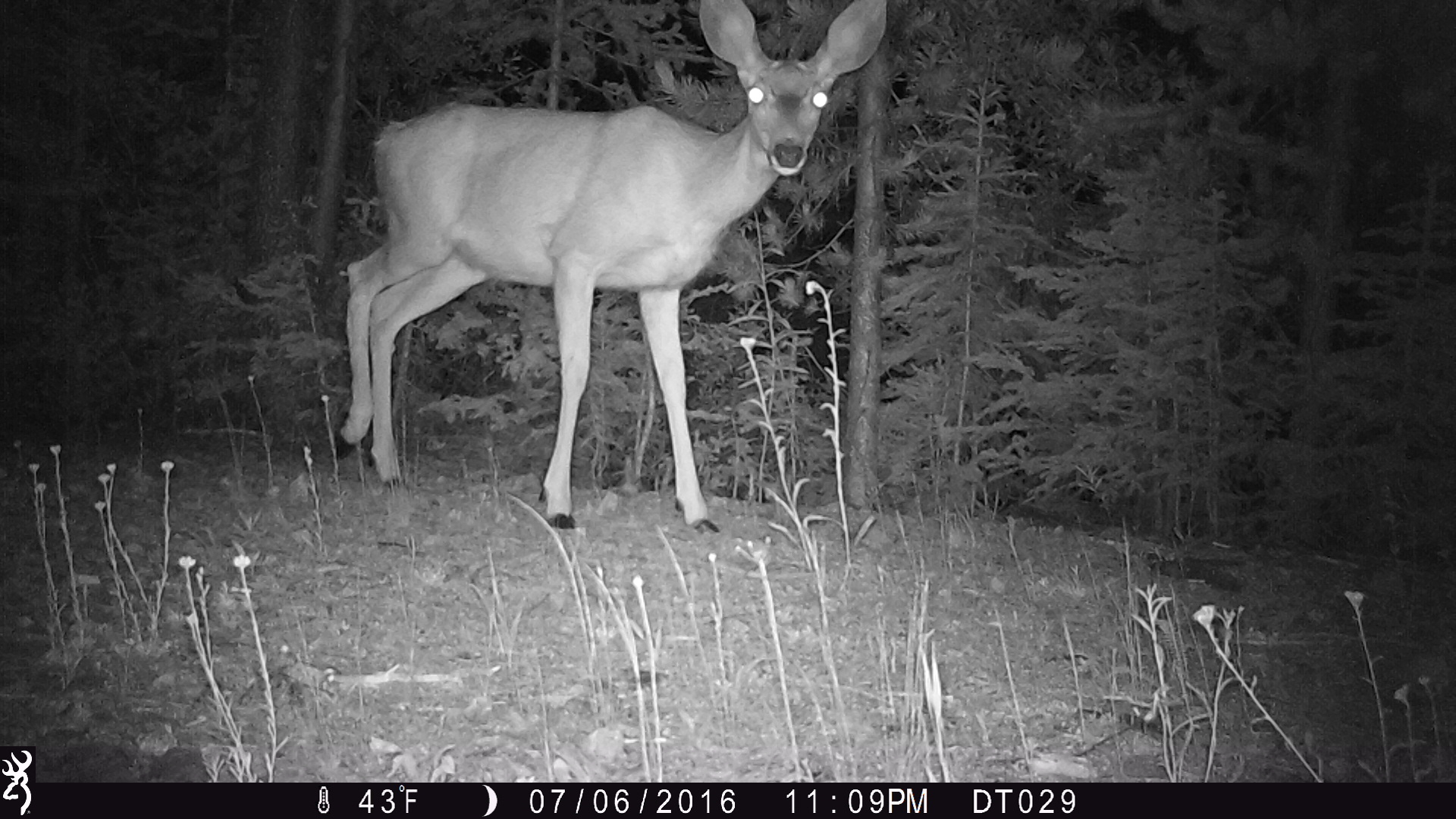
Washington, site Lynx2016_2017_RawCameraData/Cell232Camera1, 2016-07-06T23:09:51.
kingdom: Animalia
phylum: Chordata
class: Mammalia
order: Artiodactyla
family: Cervidae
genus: Odocoileus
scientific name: Odocoileus hemionus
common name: mule deer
Odocoileus hemionus (mule deer). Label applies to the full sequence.